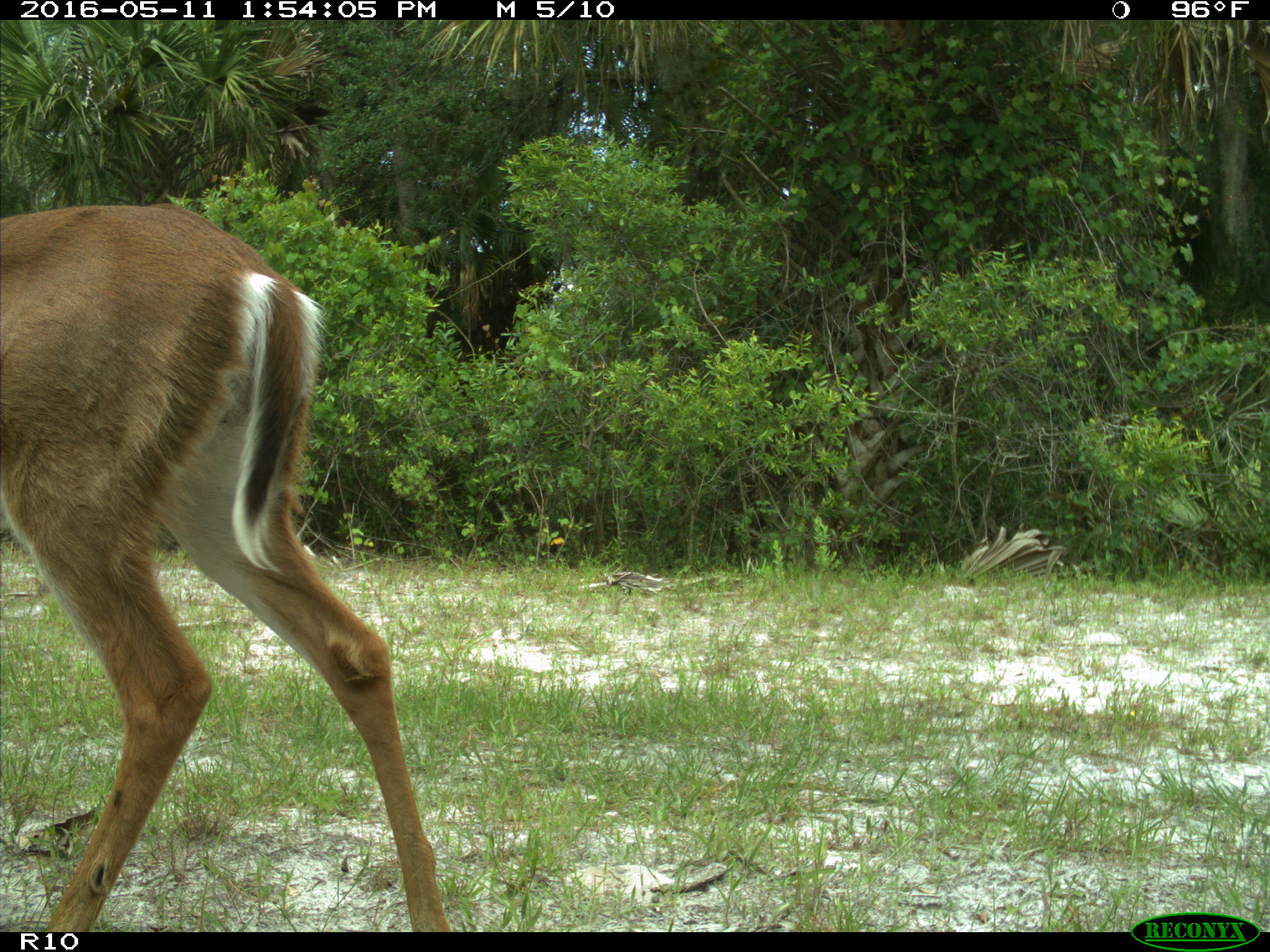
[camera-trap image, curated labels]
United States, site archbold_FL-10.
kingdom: Animalia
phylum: Chordata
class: Mammalia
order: Artiodactyla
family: Cervidae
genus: Odocoileus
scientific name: Odocoileus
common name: deer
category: unidentified deer